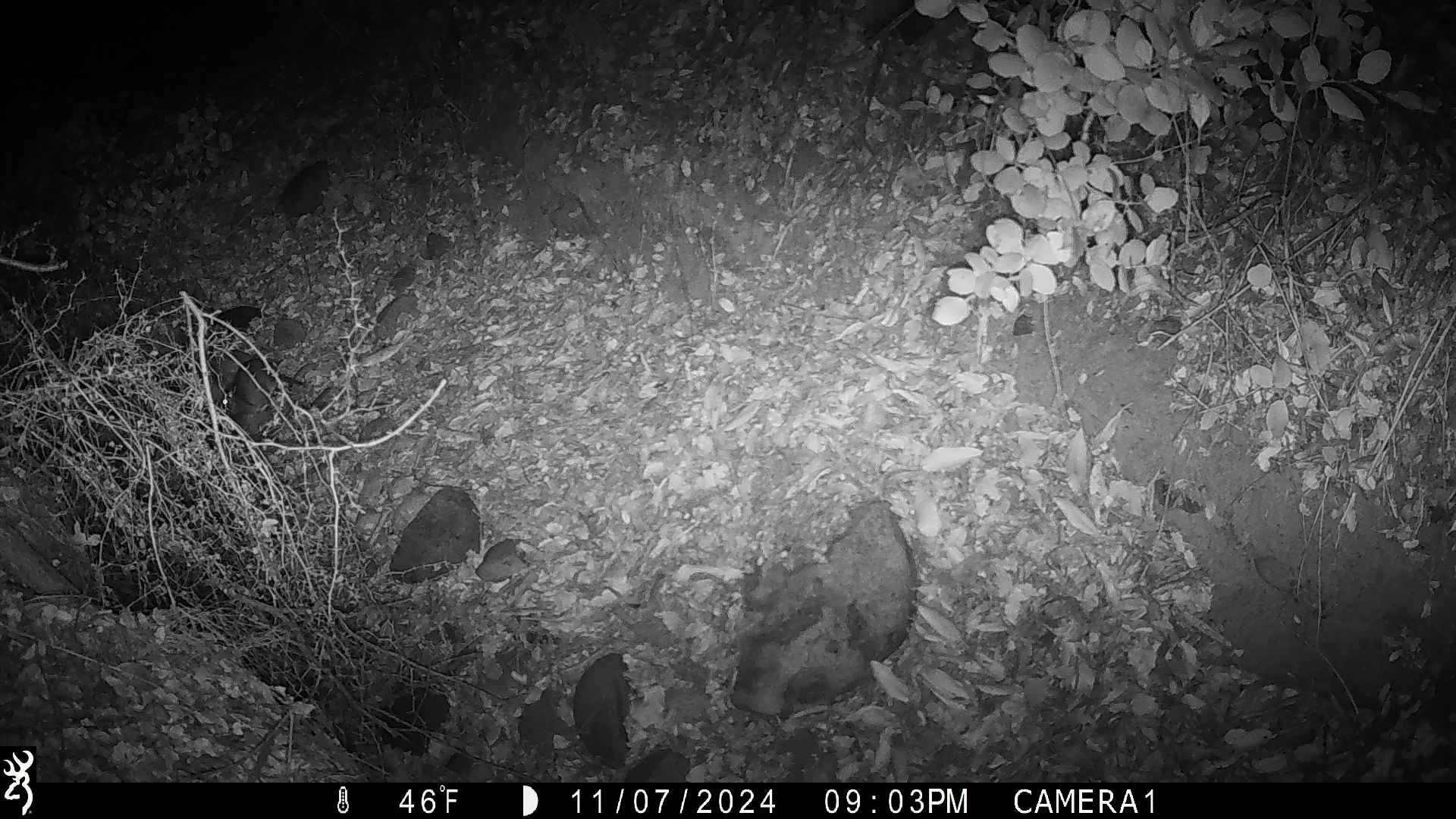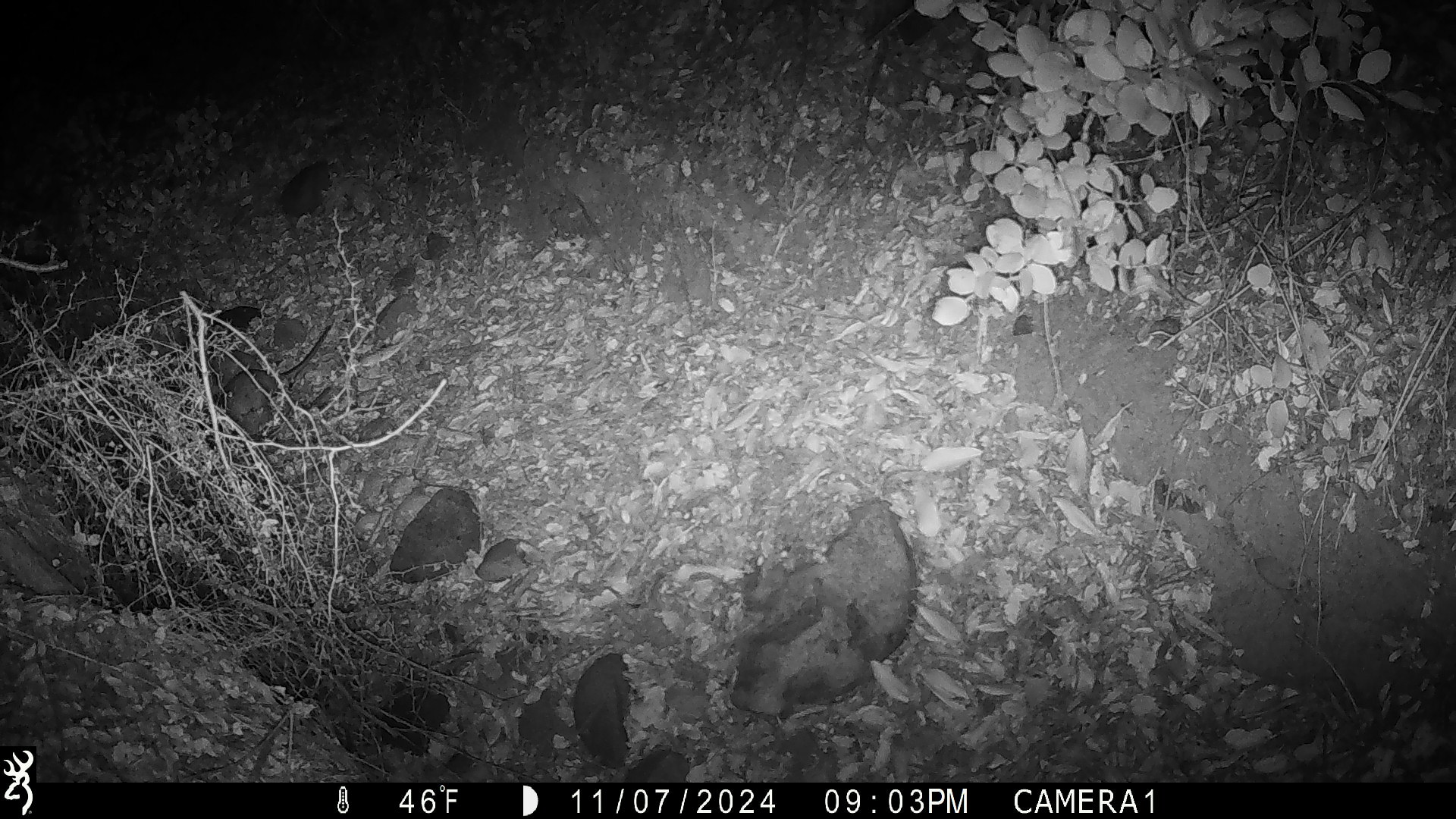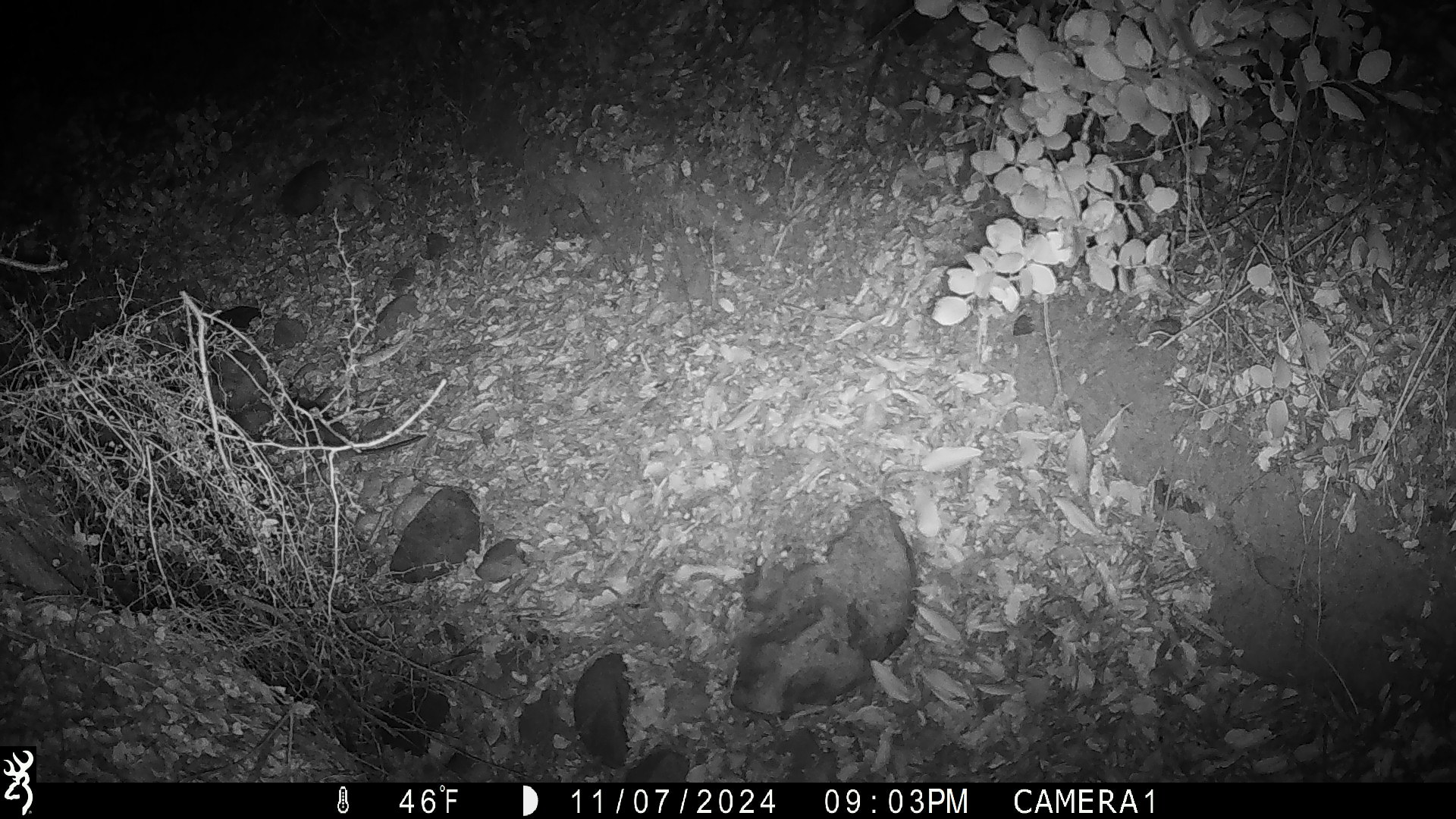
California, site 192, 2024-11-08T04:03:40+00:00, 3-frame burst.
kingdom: Animalia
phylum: Chordata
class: Mammalia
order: Rodentia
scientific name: Rodentia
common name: mouse or rat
Mouse or rat (Rodentia).